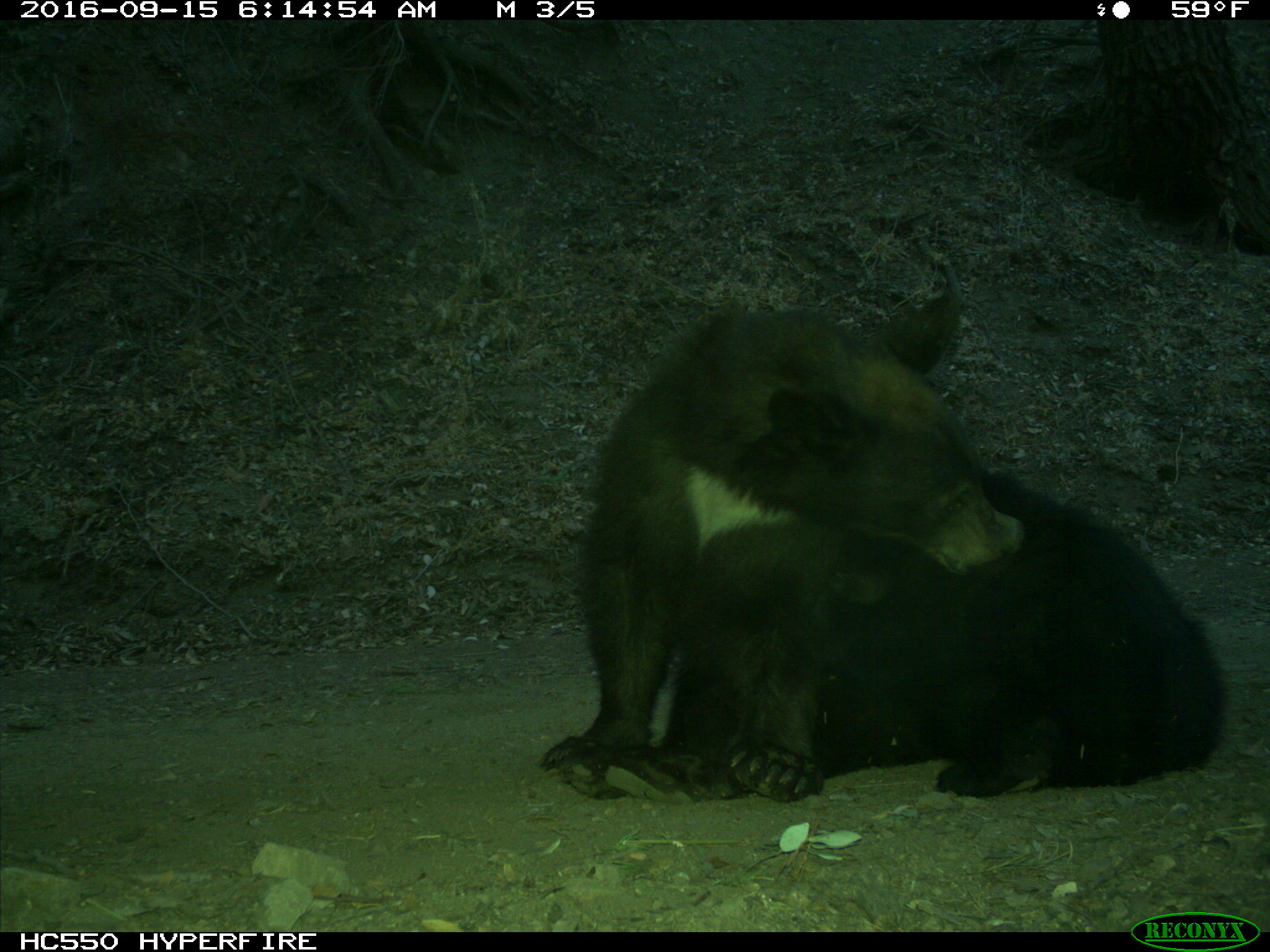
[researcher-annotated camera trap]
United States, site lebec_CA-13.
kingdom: Animalia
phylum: Chordata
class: Mammalia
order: Carnivora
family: Ursidae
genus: Ursus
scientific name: Ursus americanus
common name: american black bear